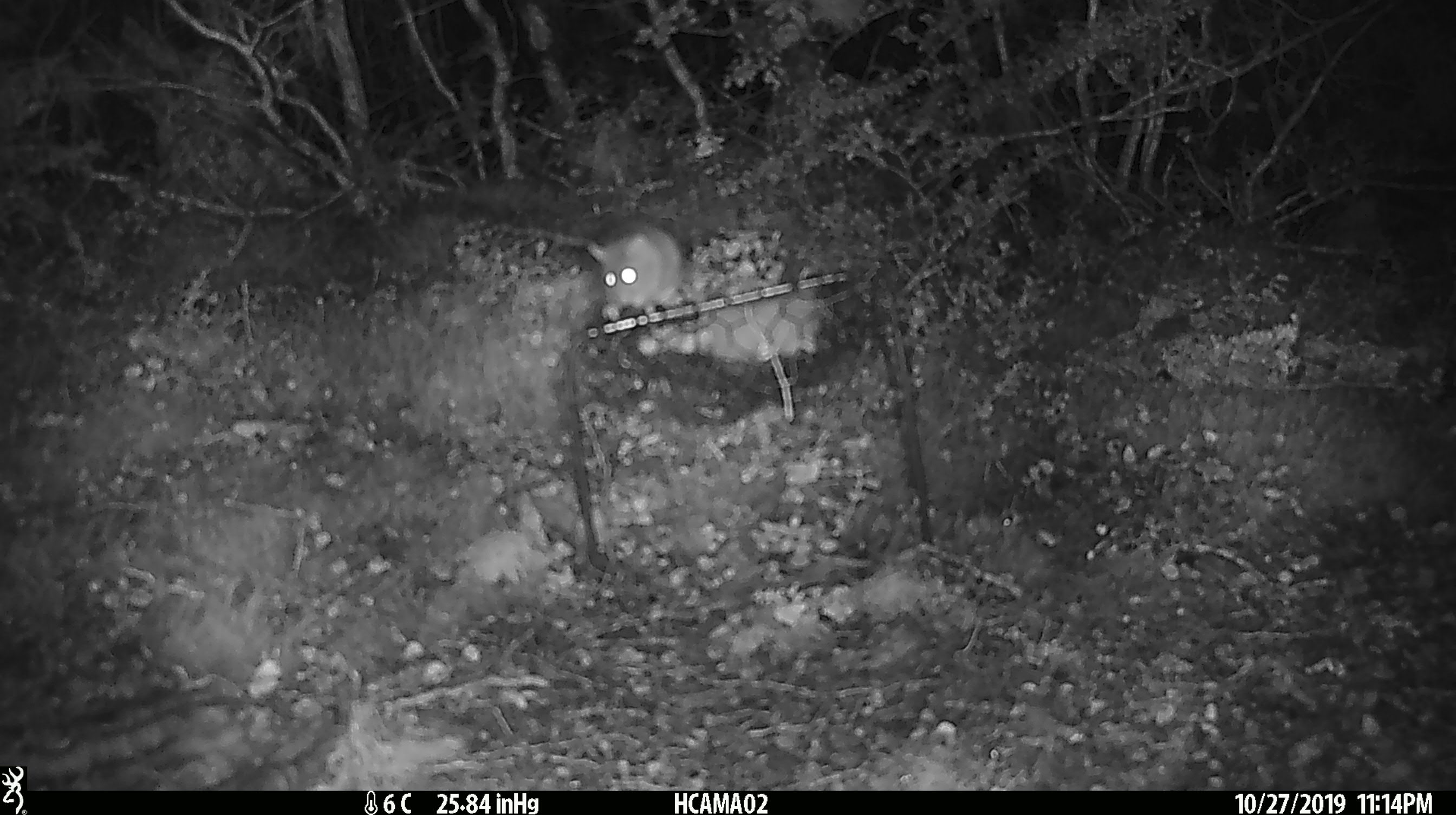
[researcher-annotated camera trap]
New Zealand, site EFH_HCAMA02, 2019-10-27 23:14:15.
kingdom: Animalia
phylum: Chordata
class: Mammalia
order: Rodentia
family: Muridae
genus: Mus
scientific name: Mus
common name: mouse